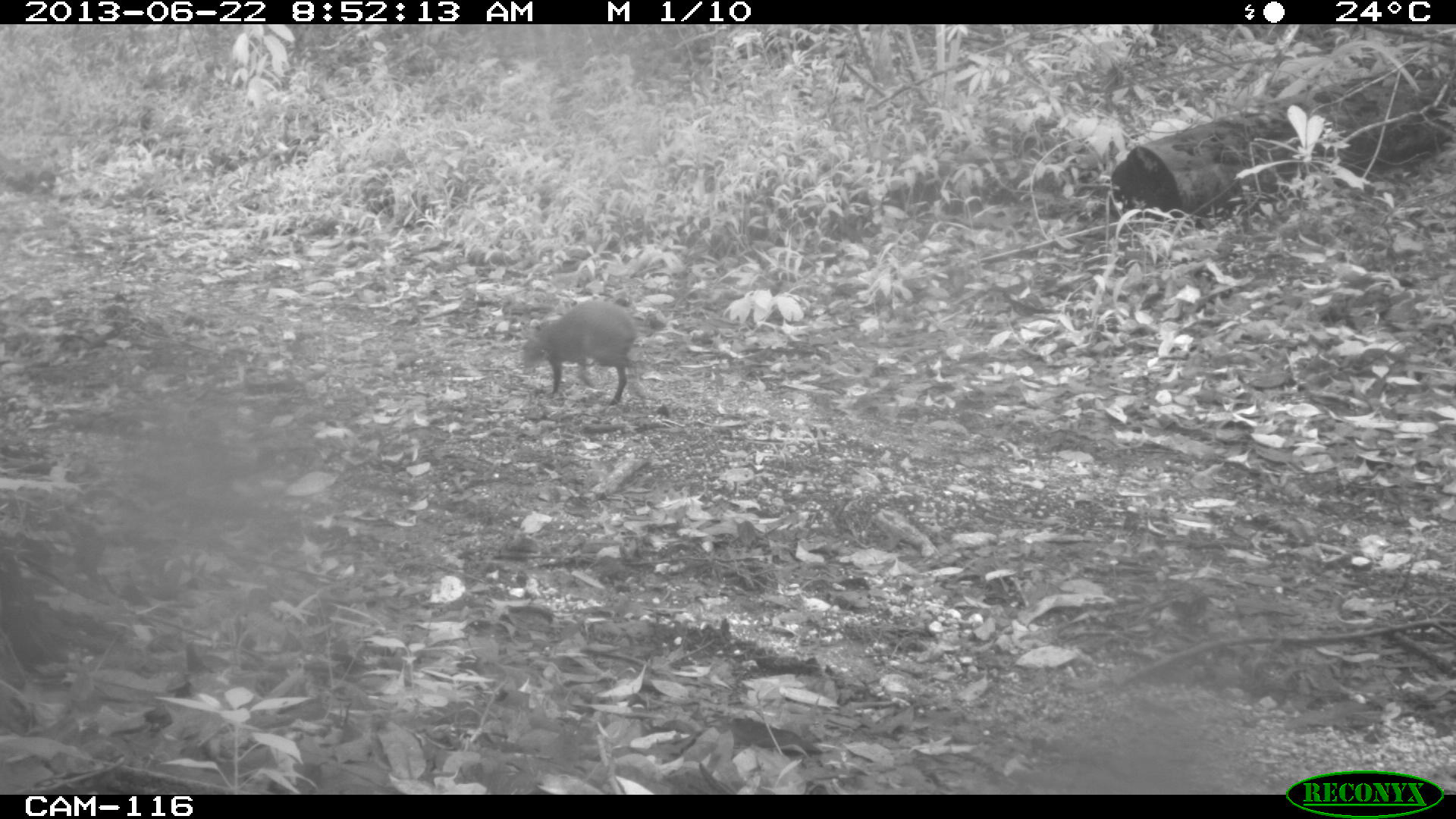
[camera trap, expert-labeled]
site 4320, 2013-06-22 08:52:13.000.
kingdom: Animalia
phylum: Chordata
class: Mammalia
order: Rodentia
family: Dasyproctidae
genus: Dasyprocta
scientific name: Dasyprocta punctata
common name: central american agouti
Dasyprocta punctata (central american agouti), count 1.